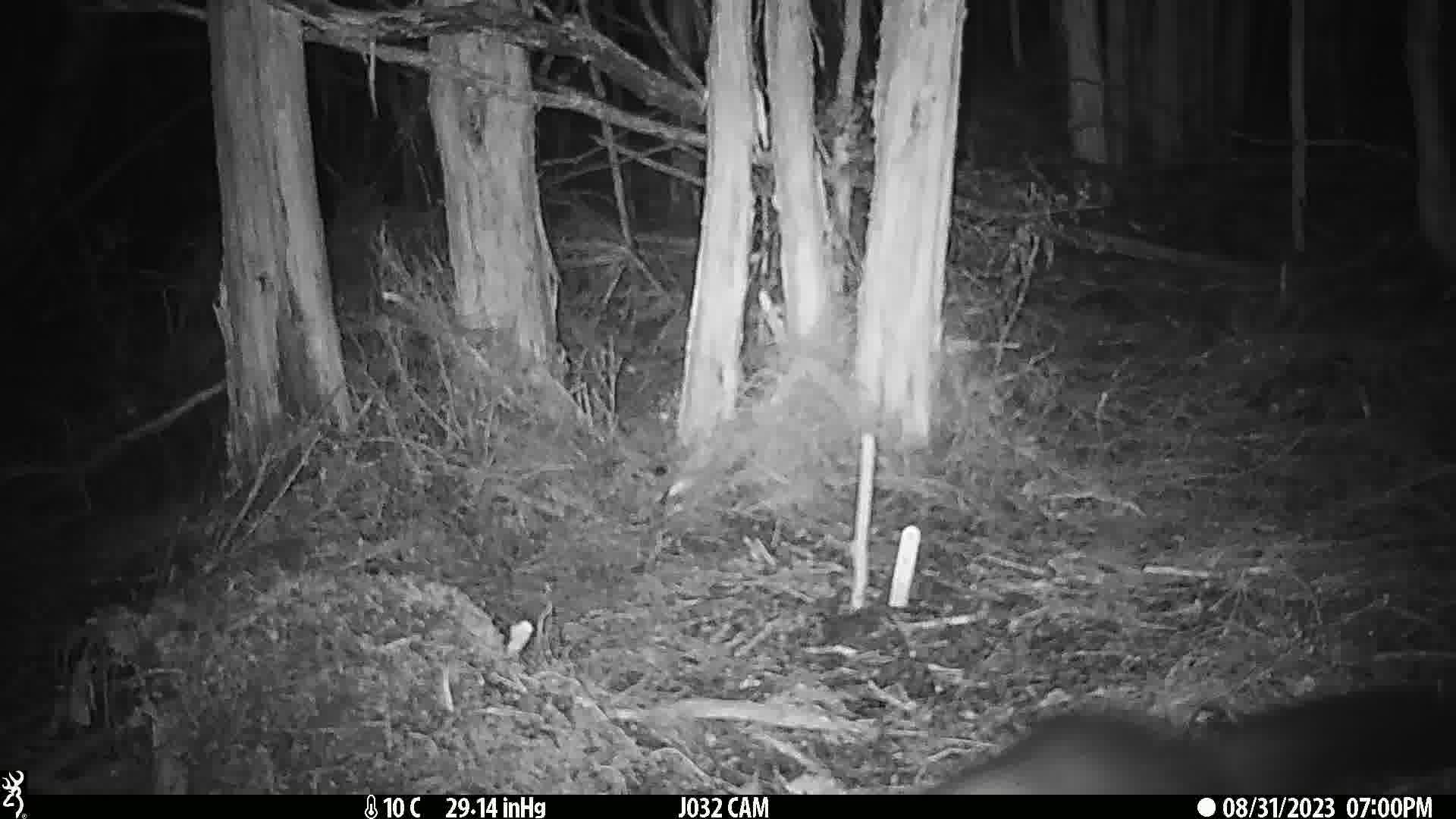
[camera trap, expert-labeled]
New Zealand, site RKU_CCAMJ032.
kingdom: Animalia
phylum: Chordata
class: Mammalia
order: Diprotodontia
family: Phalangeridae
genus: Trichosurus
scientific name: Trichosurus vulpecula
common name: common brushtail possum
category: possum